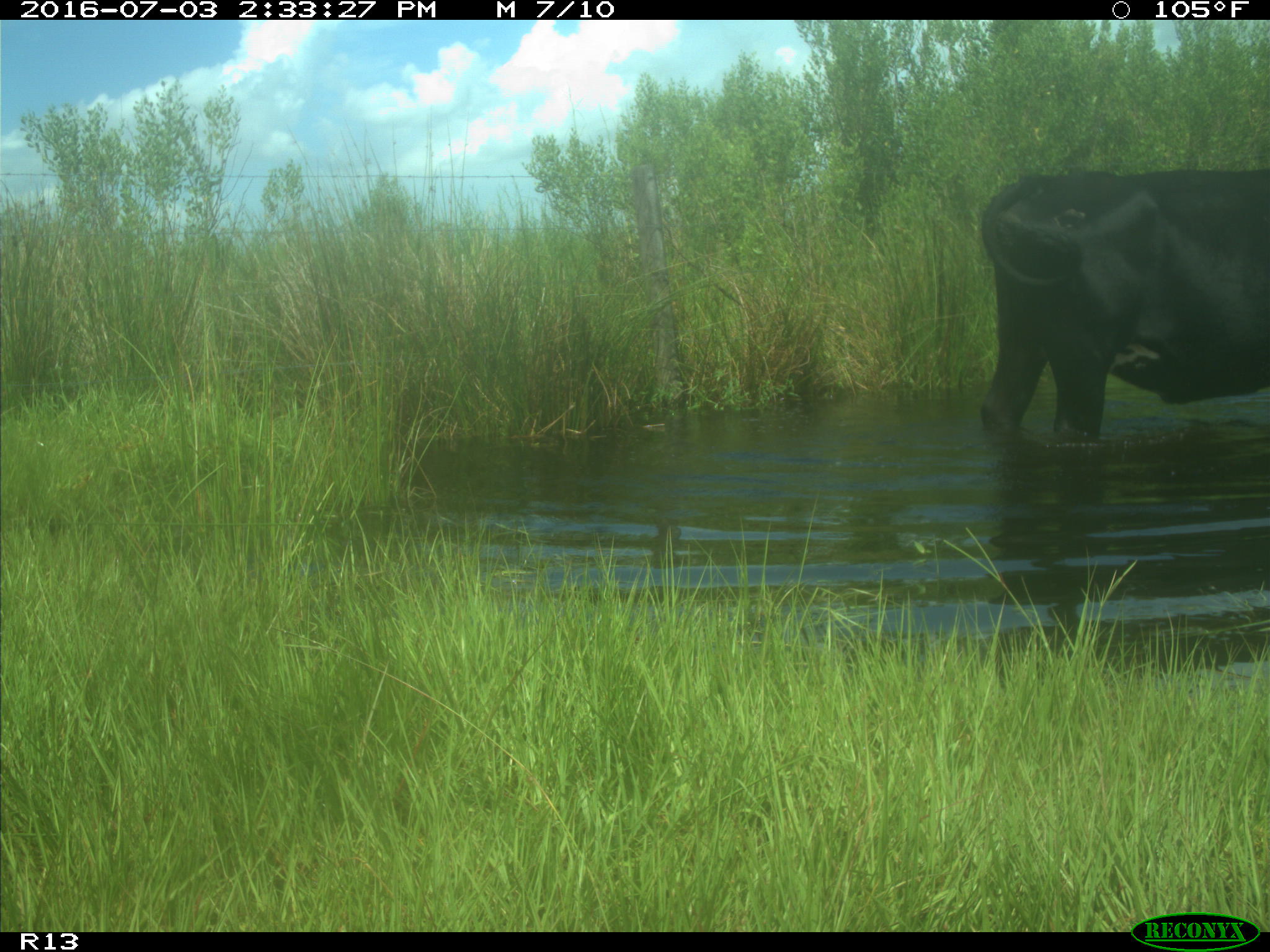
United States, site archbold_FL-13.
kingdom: Animalia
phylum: Chordata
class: Mammalia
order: Artiodactyla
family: Bovidae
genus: Bos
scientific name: Bos taurus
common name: domestic cow